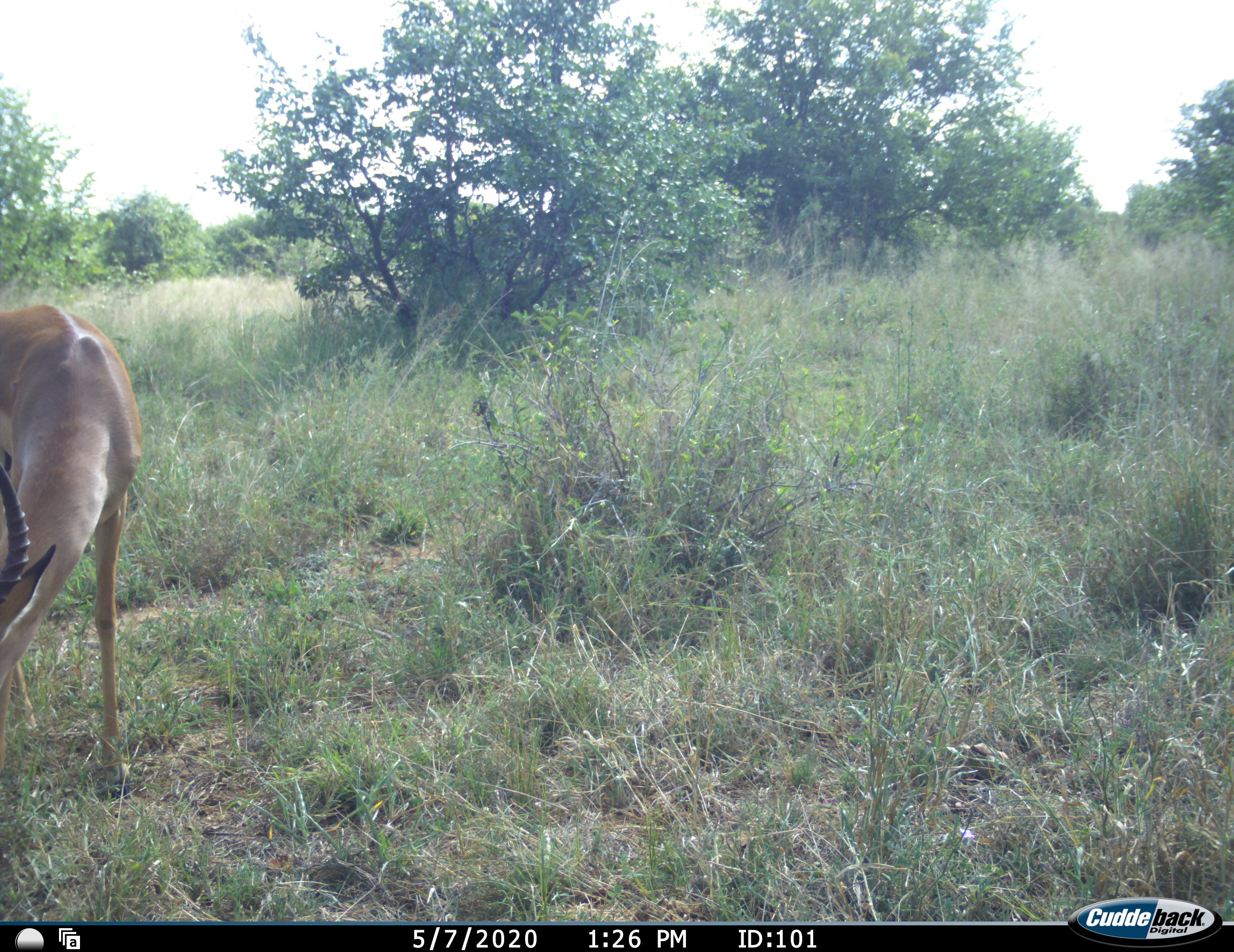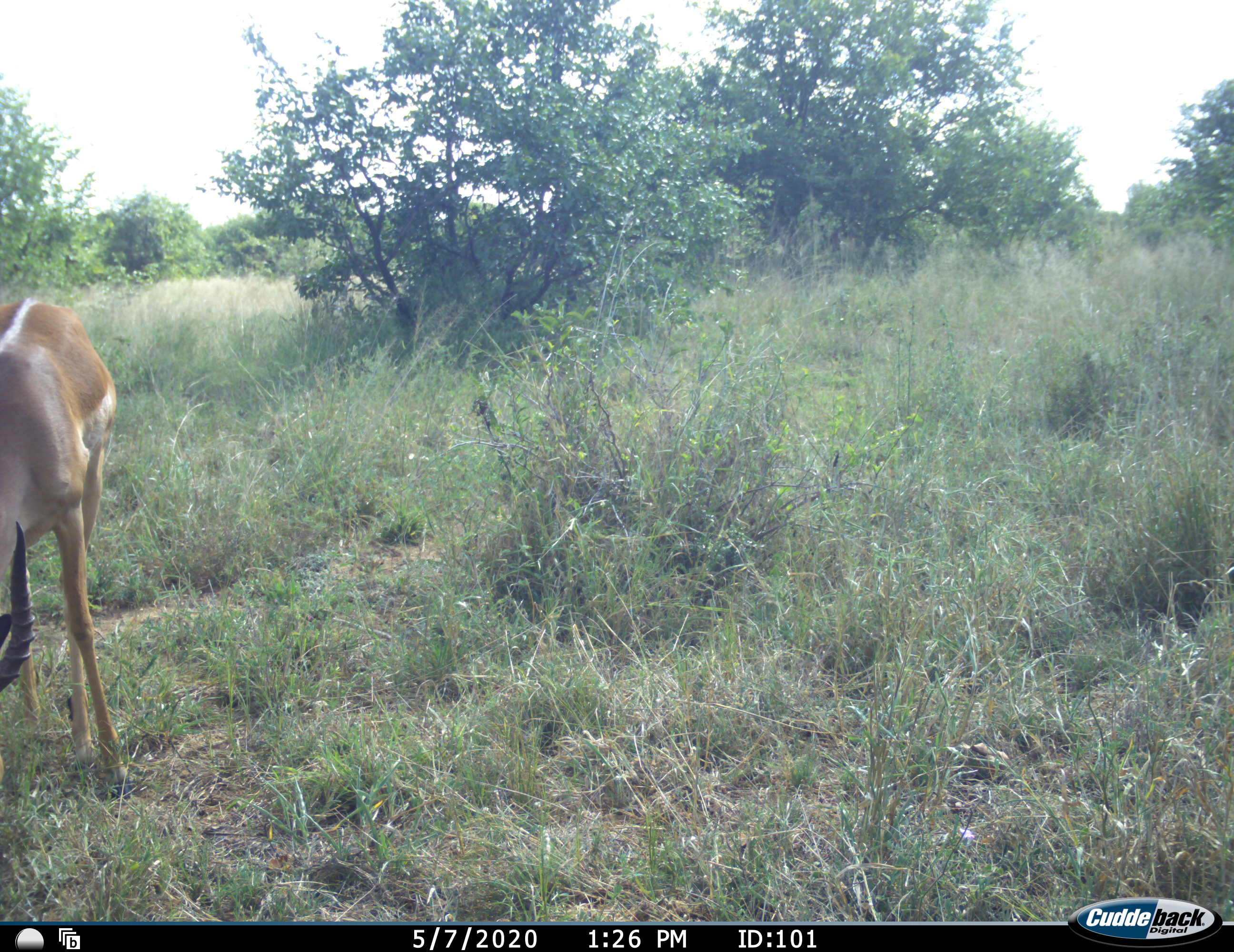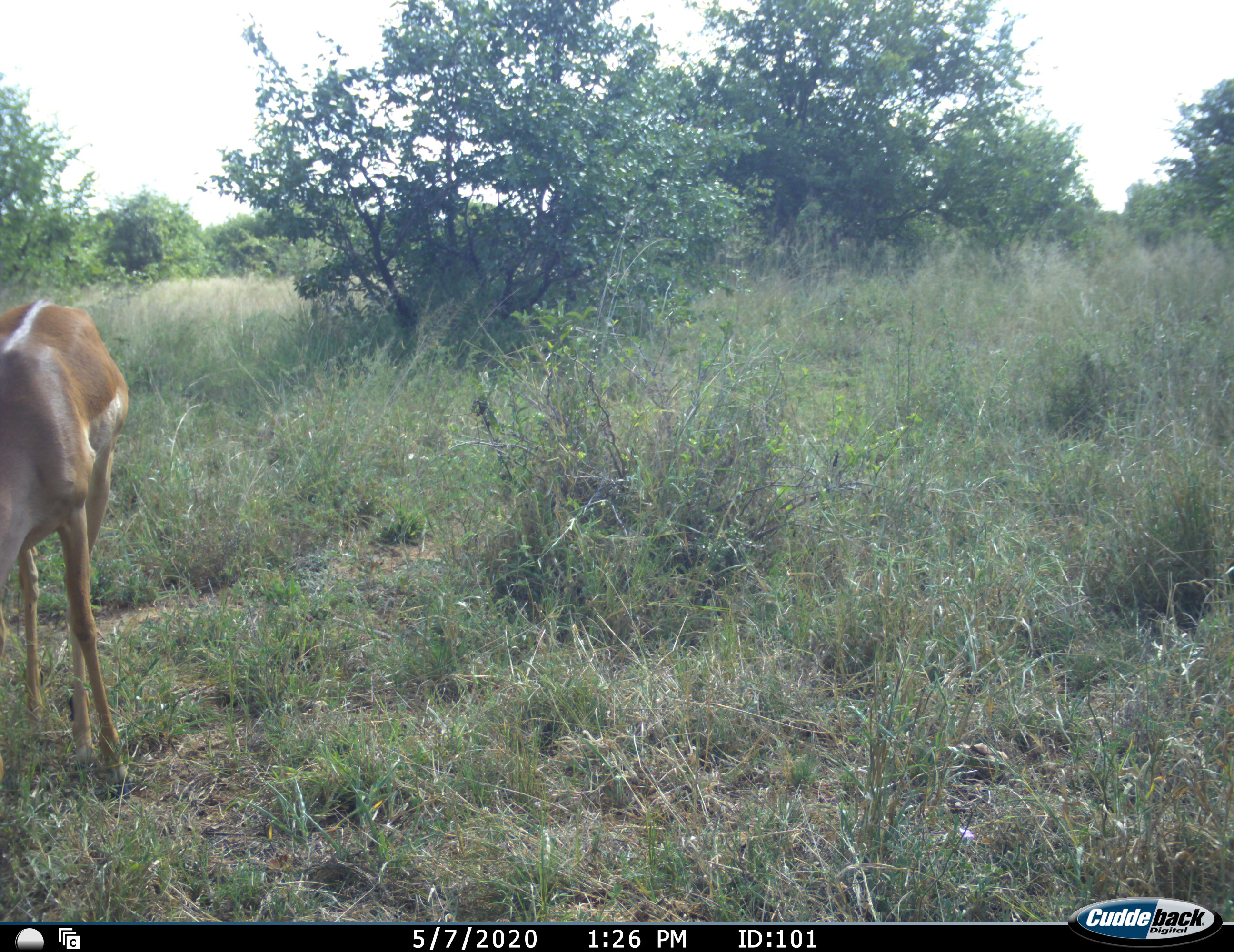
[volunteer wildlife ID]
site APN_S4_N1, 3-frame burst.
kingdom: Animalia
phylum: Chordata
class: Mammalia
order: Artiodactyla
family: Bovidae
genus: Aepyceros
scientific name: Aepyceros melampus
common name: impala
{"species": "impala (Aepyceros melampus)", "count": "1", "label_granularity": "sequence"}